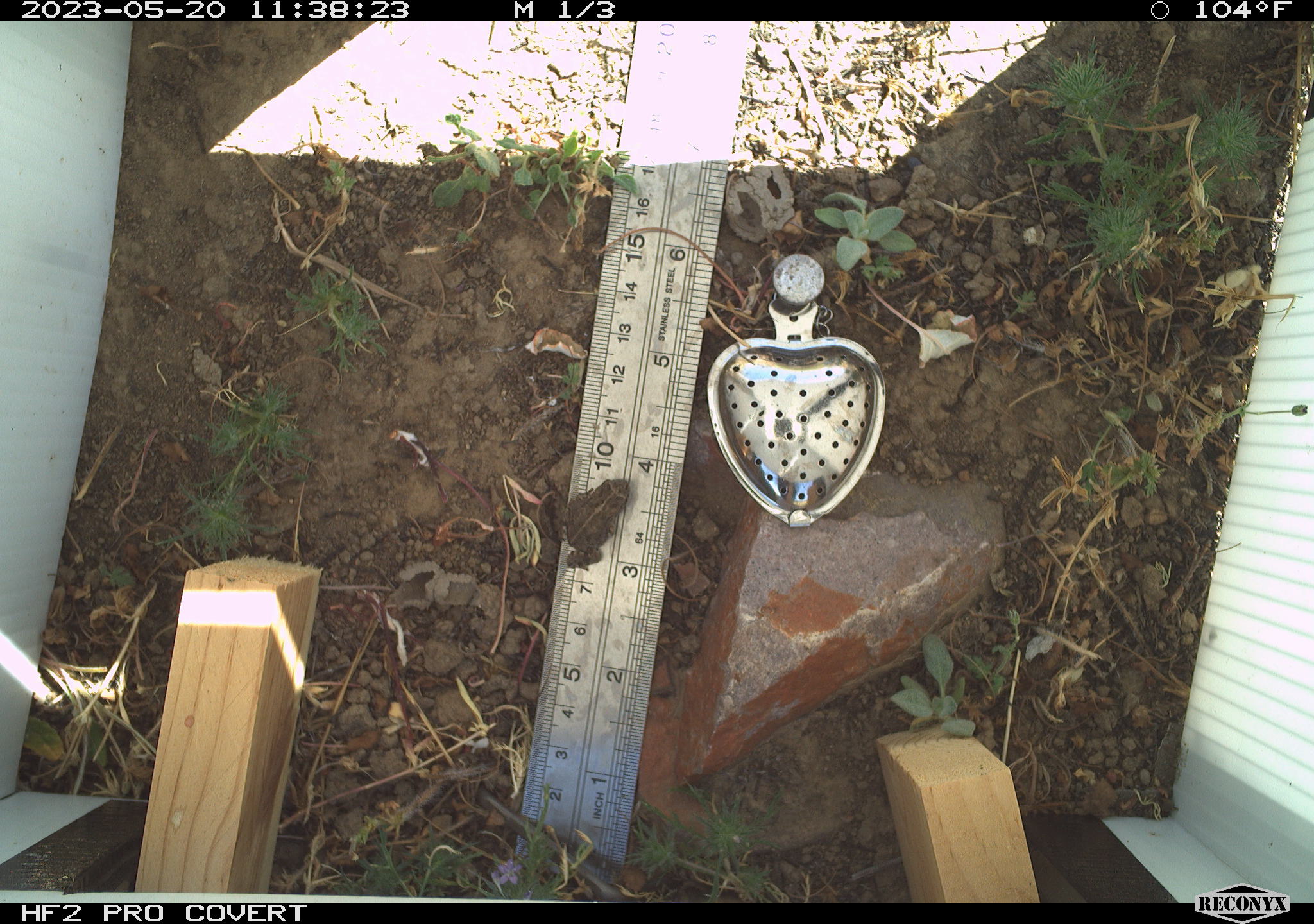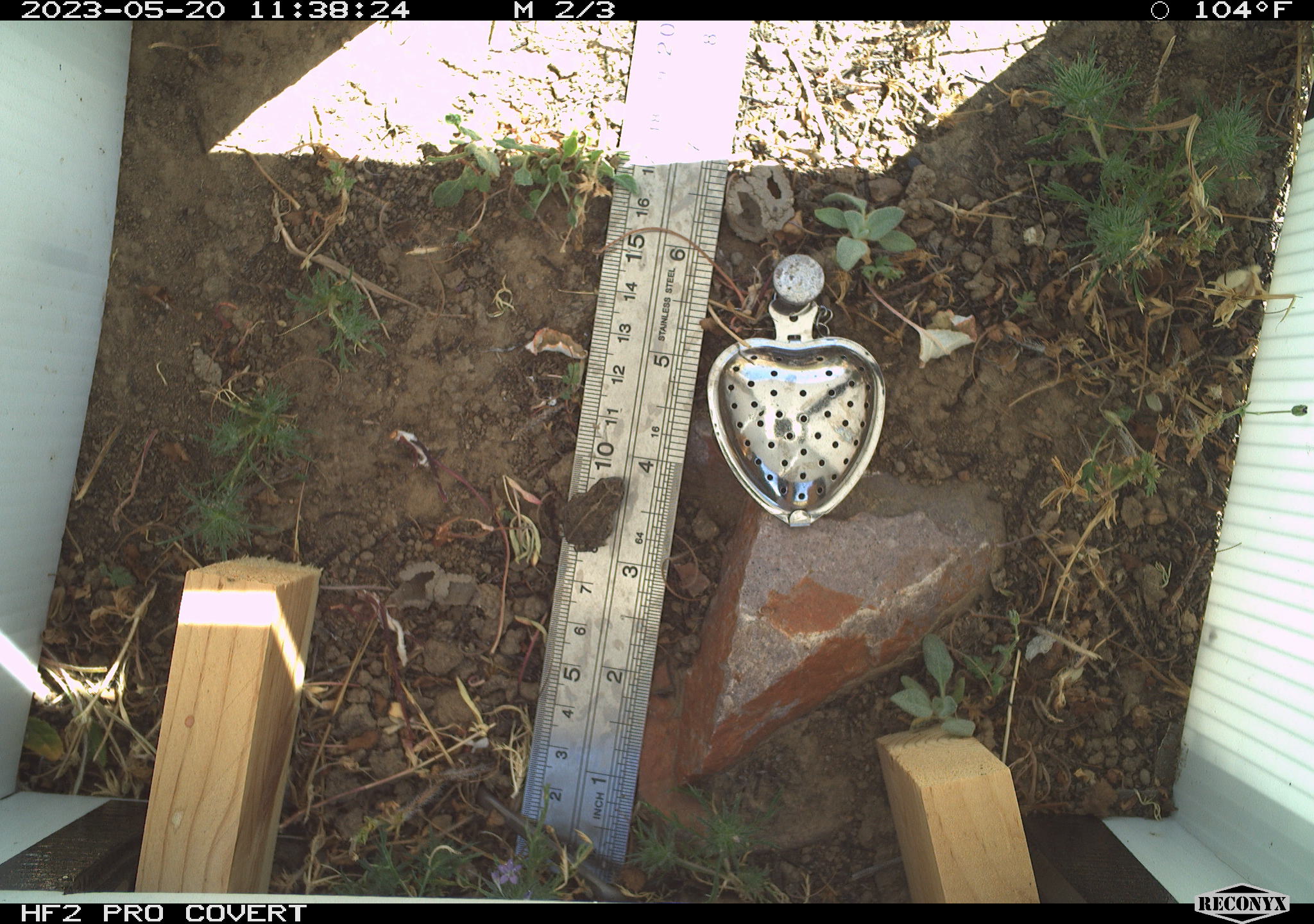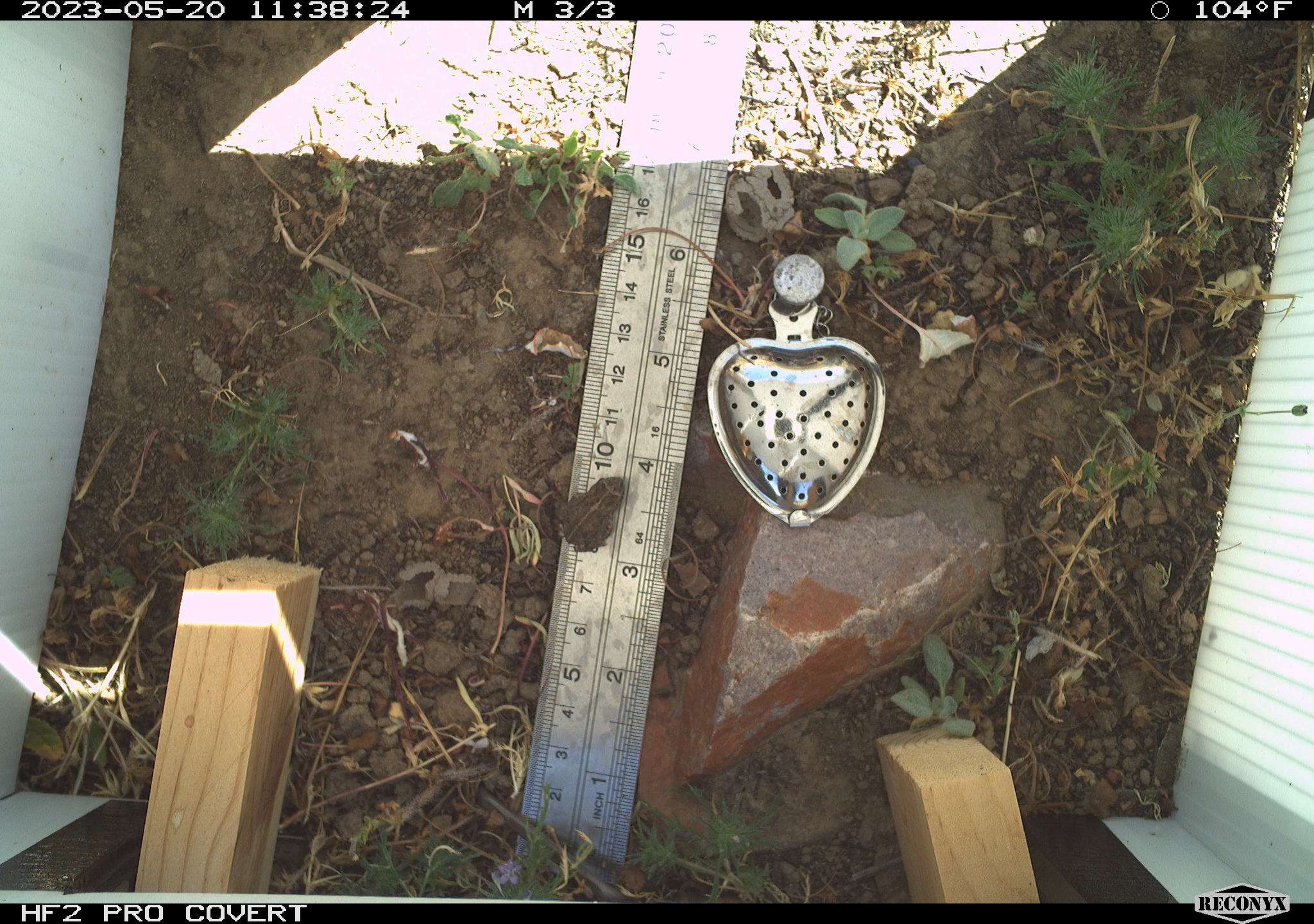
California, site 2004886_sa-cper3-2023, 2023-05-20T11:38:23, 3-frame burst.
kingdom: Animalia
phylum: Chordata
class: Amphibia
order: Anura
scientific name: Anura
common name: frogs